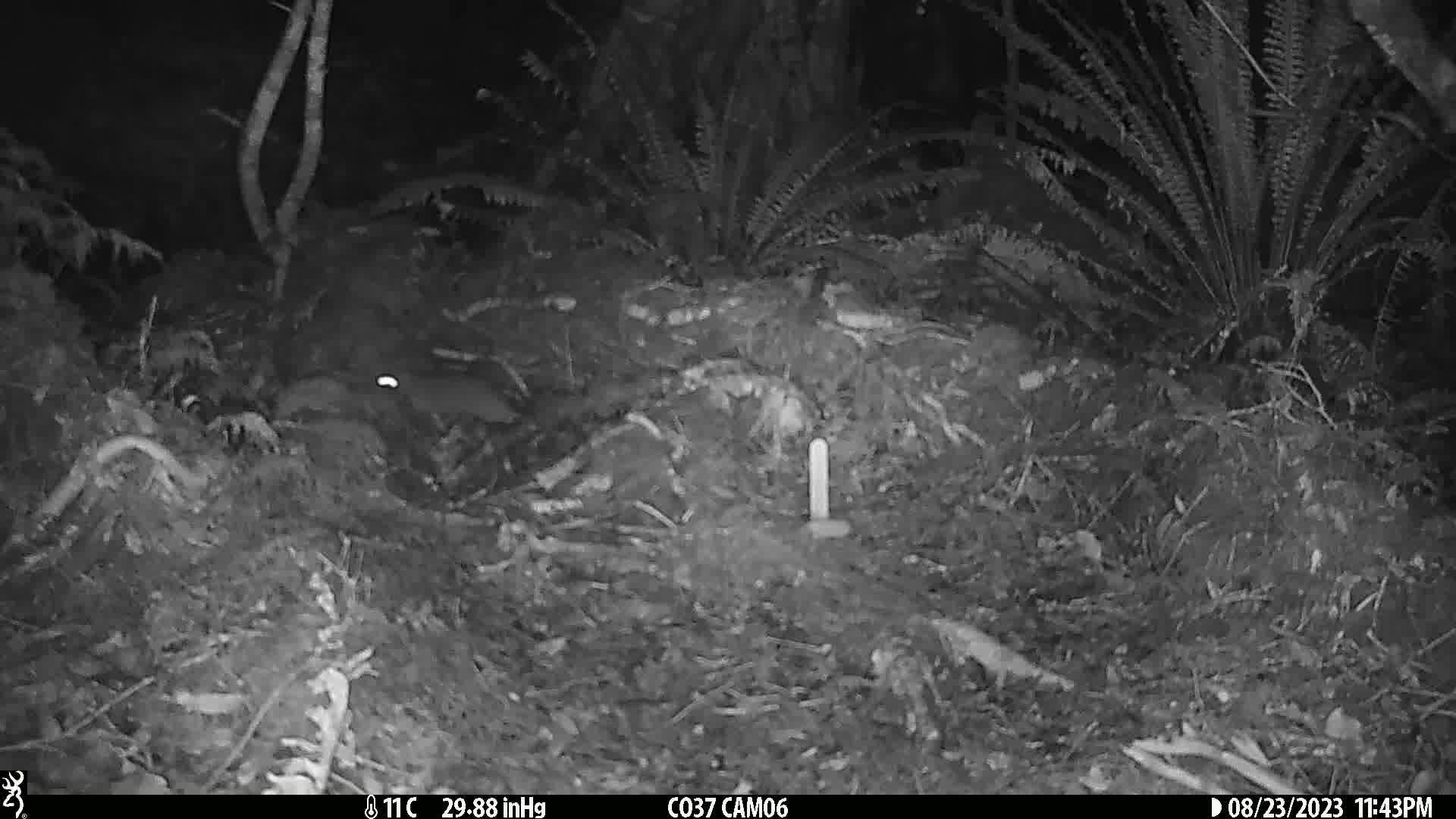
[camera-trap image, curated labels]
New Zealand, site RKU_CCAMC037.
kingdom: Animalia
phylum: Chordata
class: Mammalia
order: Rodentia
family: Muridae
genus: Rattus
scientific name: Rattus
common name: rat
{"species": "rat (Rattus)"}